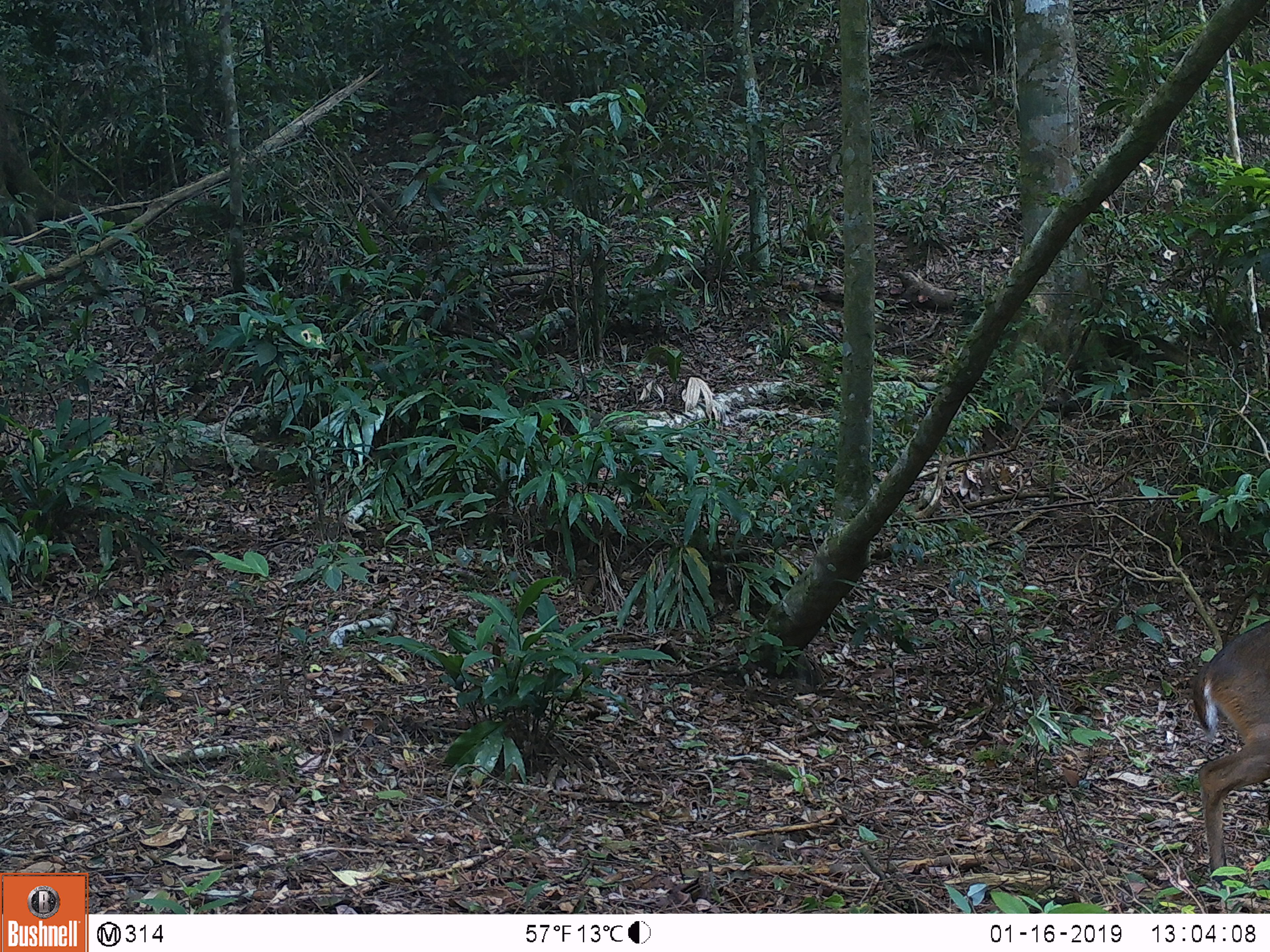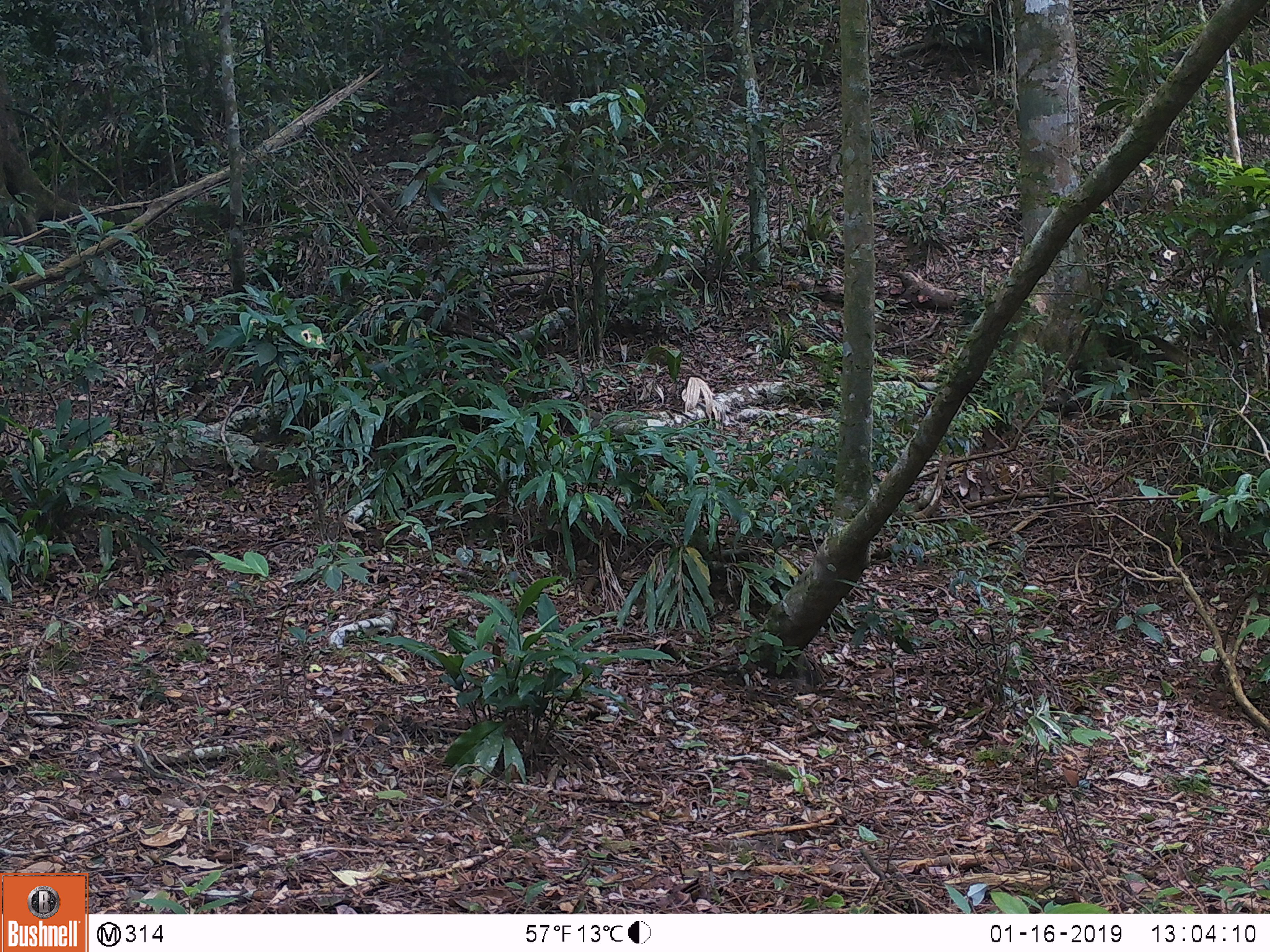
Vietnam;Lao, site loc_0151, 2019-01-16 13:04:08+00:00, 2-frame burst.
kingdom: Animalia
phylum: Chordata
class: Mammalia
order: Artiodactyla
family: Cervidae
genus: Muntiacus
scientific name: Muntiacus vuquangensis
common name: large-antlered muntjac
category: large antlered muntjac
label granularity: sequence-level